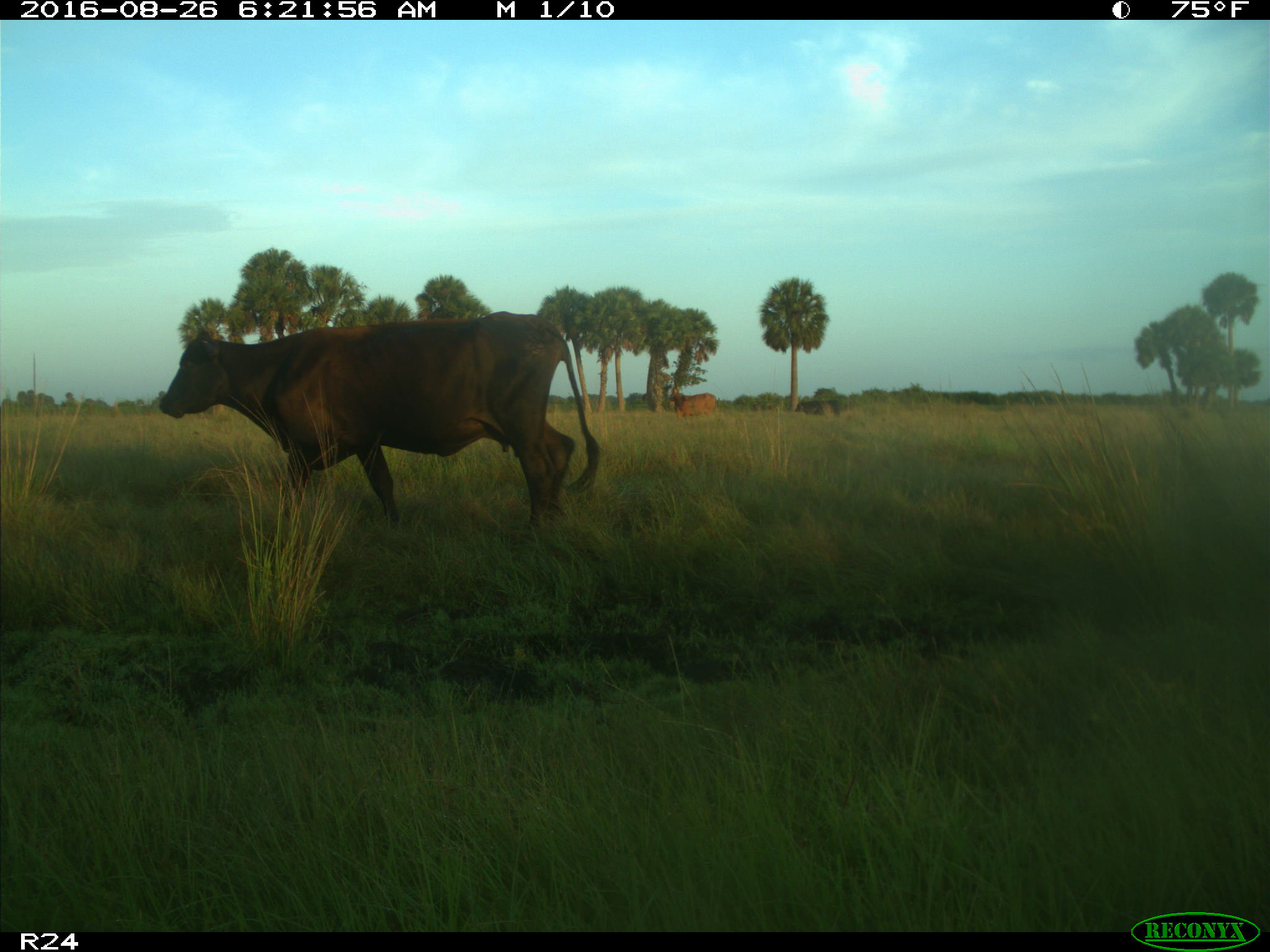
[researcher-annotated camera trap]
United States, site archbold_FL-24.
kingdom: Animalia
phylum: Chordata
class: Mammalia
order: Artiodactyla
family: Bovidae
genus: Bos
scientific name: Bos taurus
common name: domestic cow